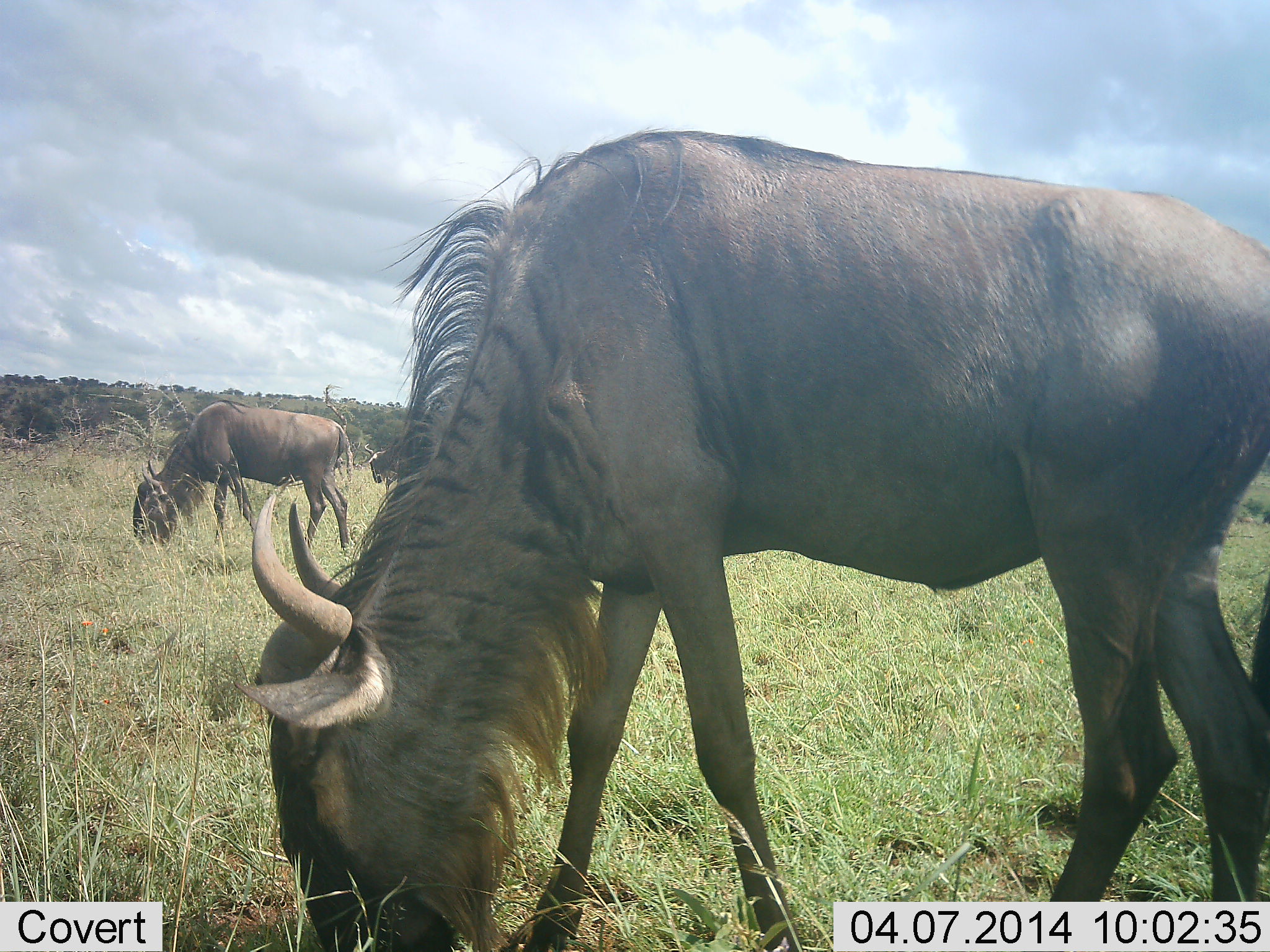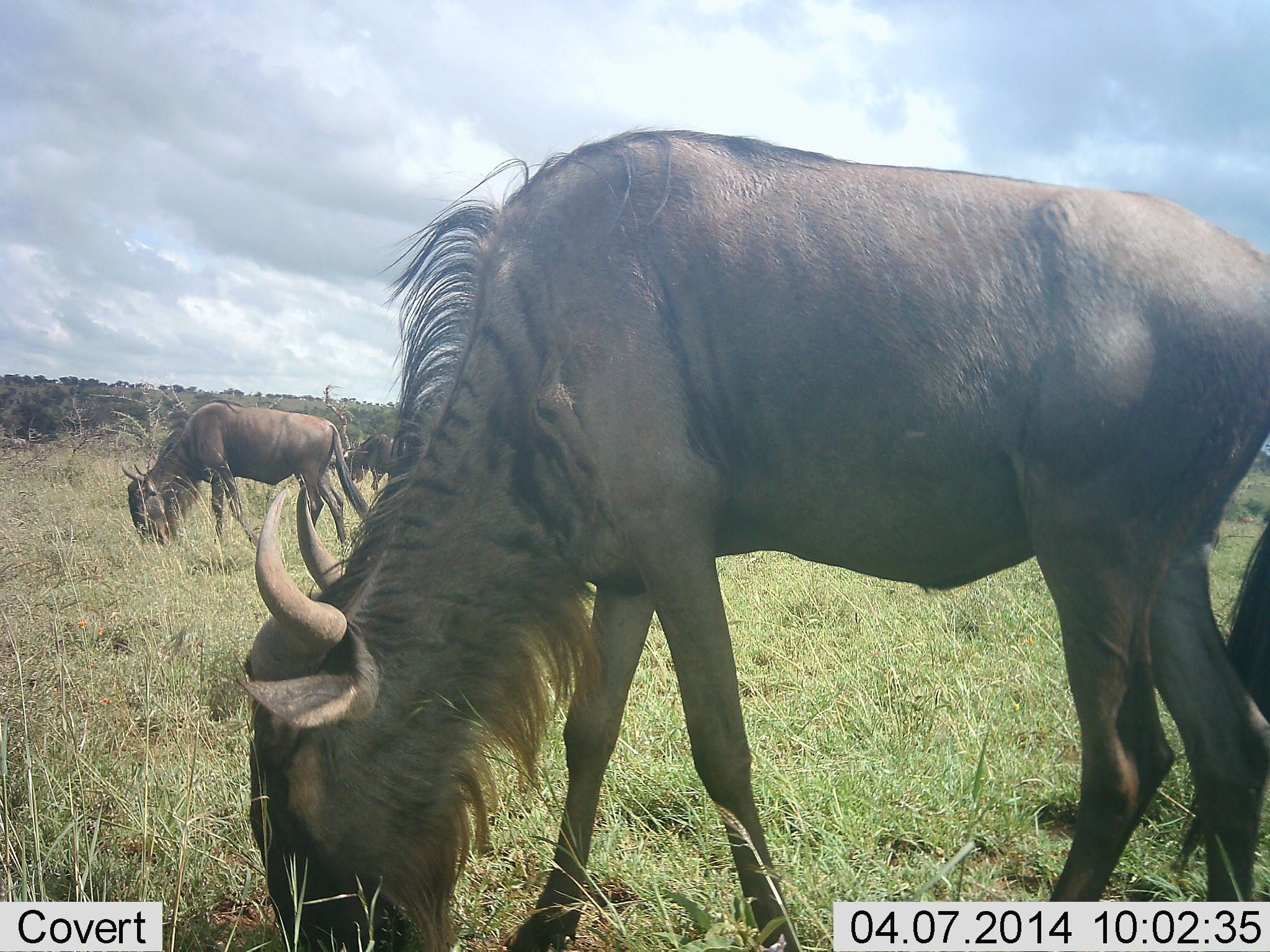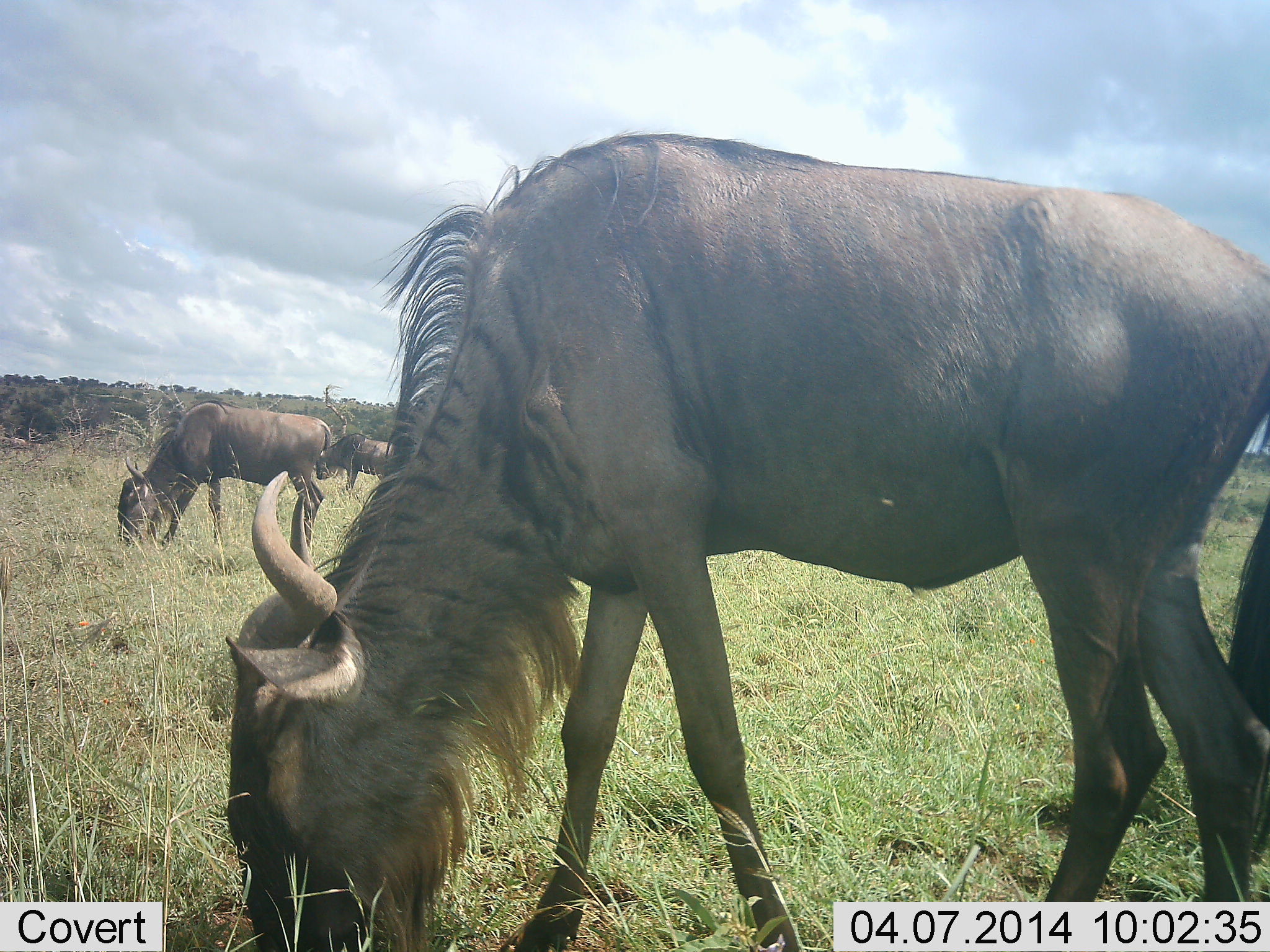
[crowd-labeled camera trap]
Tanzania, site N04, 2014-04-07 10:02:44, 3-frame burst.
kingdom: Animalia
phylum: Chordata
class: Mammalia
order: Artiodactyla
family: Bovidae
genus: Connochaetes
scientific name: Connochaetes taurinus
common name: blue wildebeest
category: wildebeest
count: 3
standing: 20%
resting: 0%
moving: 10%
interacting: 0%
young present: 0%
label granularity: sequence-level